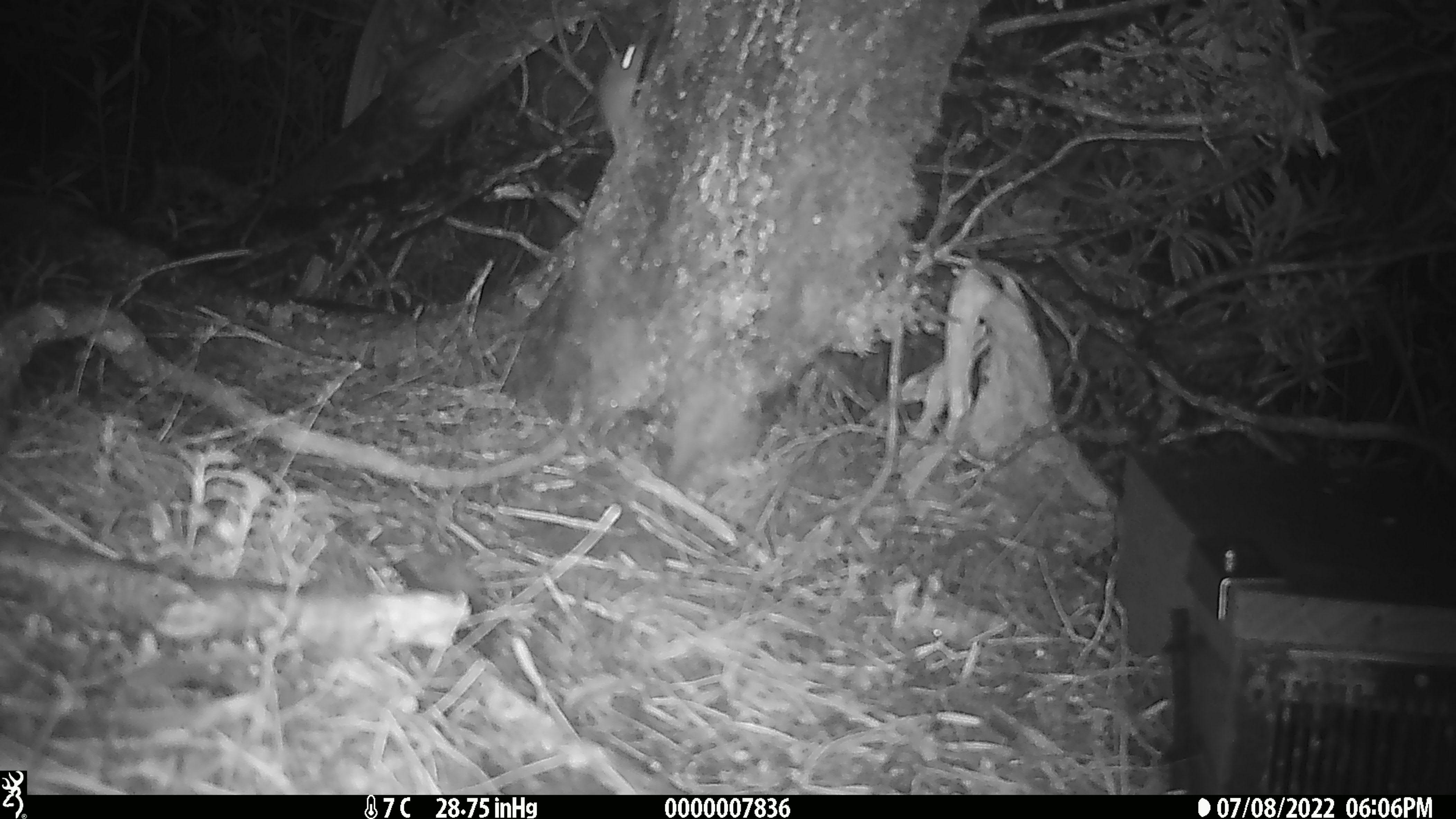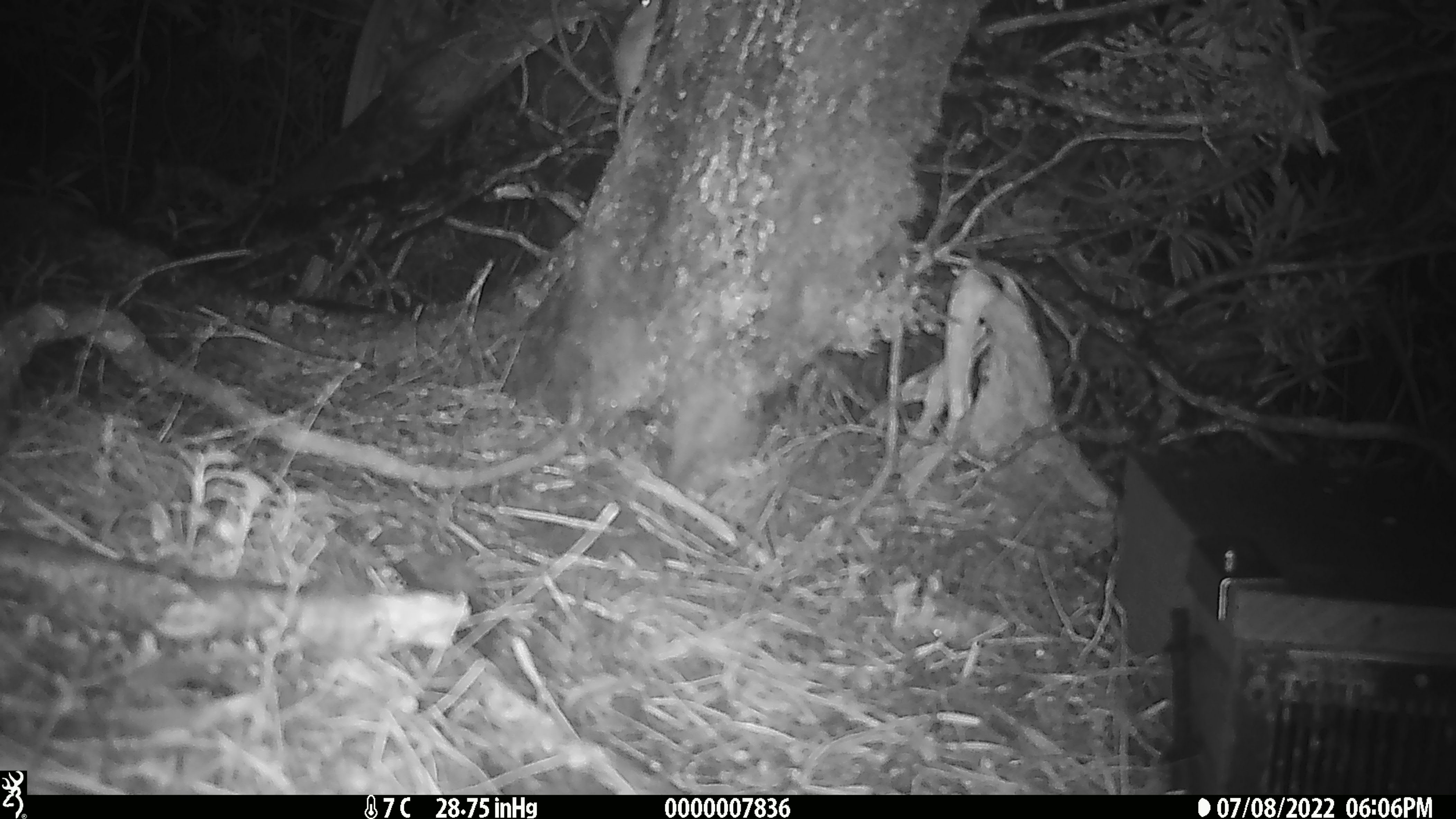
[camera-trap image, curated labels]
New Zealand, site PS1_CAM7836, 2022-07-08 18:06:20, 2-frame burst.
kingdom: Animalia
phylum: Chordata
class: Mammalia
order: Rodentia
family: Muridae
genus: Mus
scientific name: Mus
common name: mouse